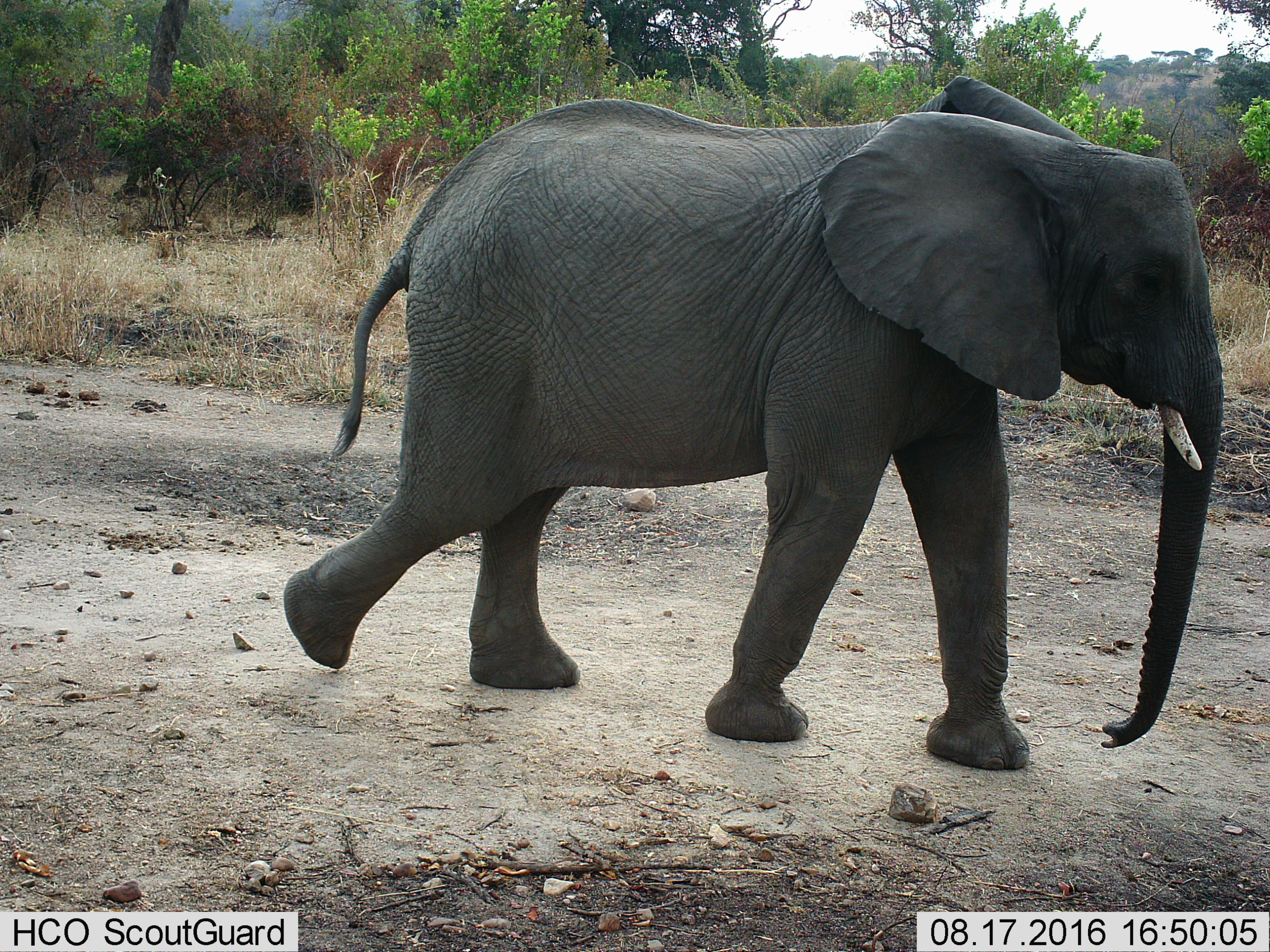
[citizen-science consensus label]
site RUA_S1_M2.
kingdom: Animalia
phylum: Chordata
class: Mammalia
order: Proboscidea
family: Elephantidae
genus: Loxodonta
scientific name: Loxodonta africana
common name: african bush elephant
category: elephant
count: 1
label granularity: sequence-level